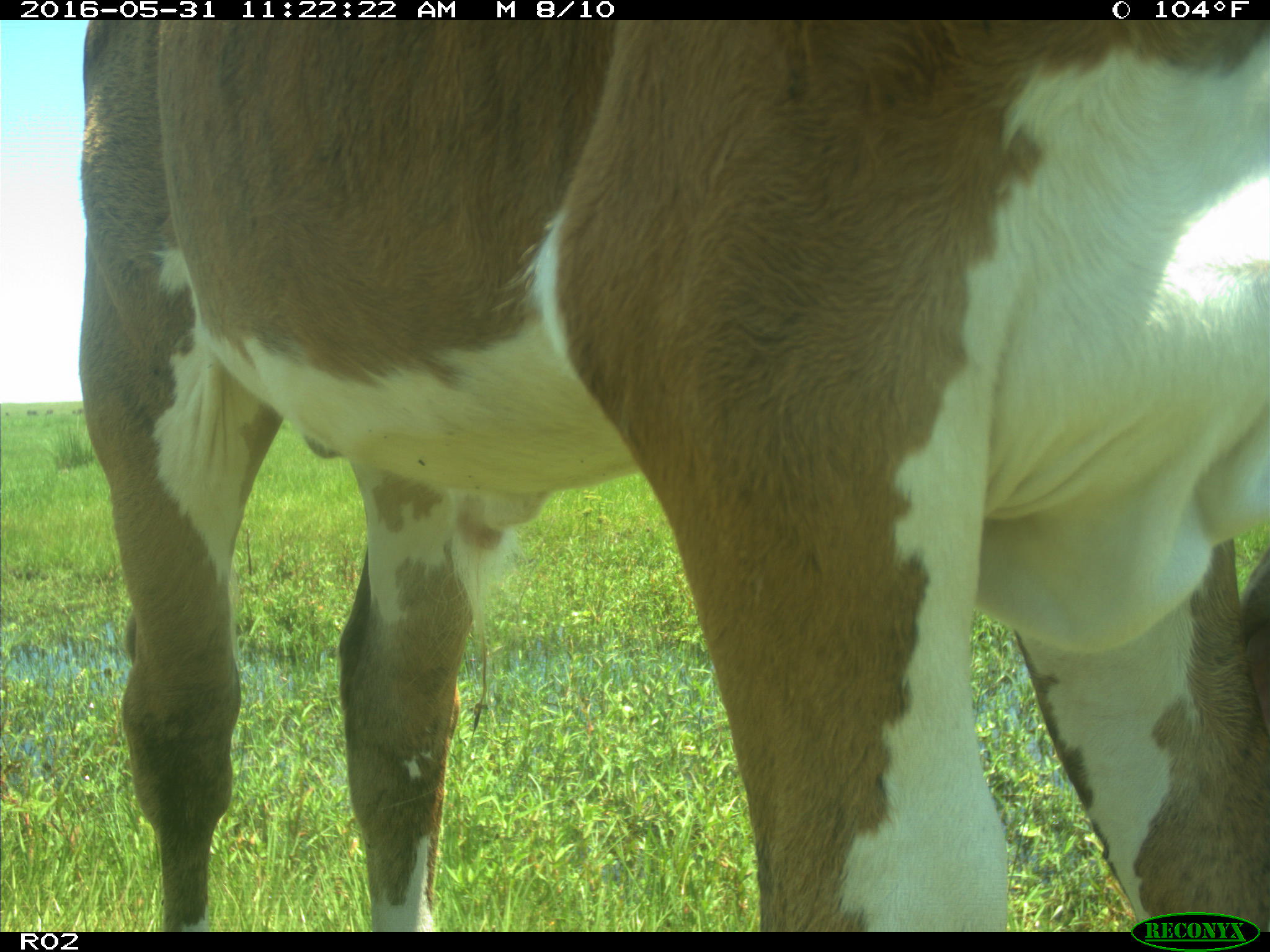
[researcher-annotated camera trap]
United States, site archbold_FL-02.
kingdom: Animalia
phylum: Chordata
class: Mammalia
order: Artiodactyla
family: Bovidae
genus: Bos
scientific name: Bos taurus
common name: domestic cow